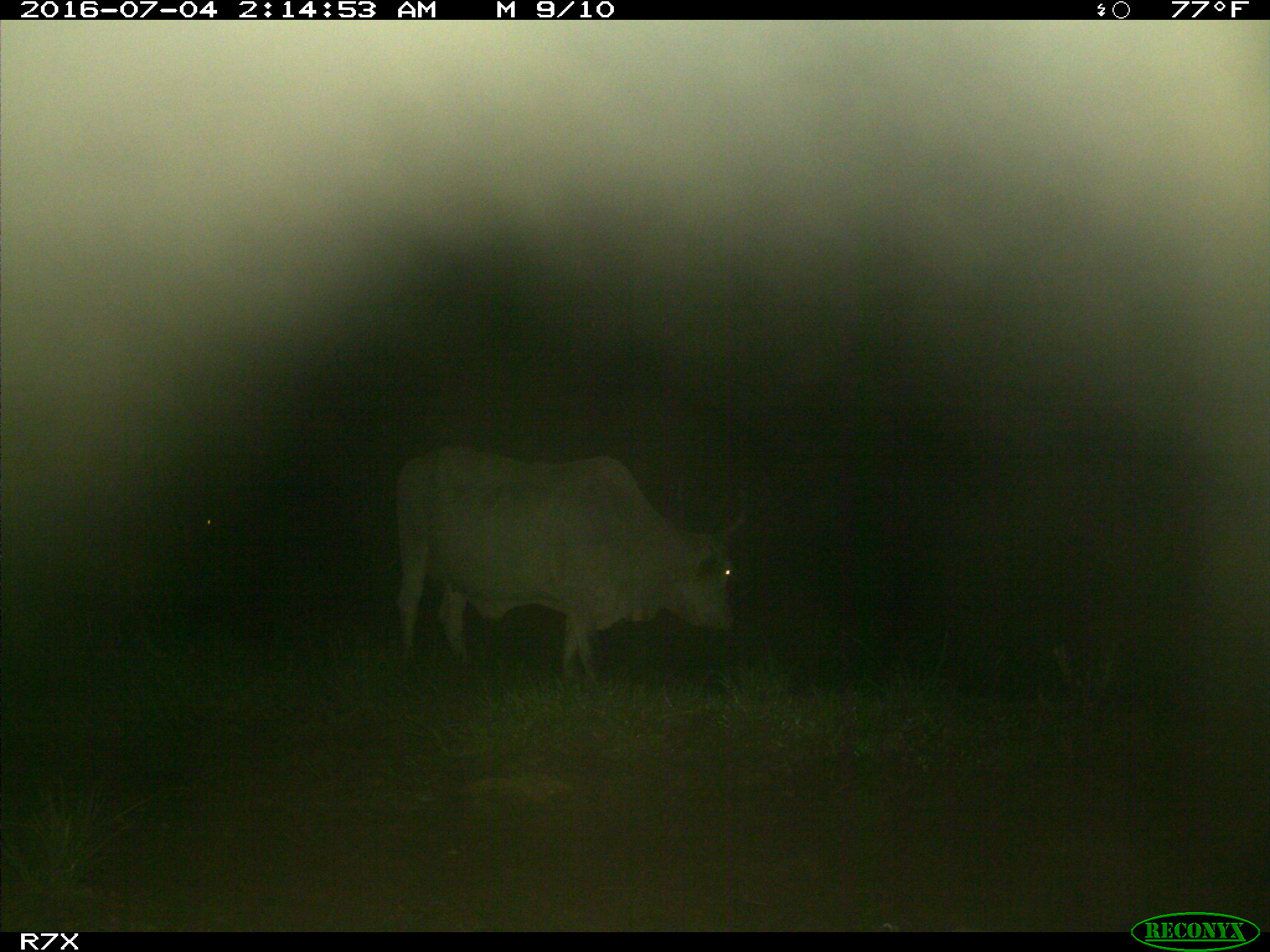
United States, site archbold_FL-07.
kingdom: Animalia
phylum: Chordata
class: Mammalia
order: Artiodactyla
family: Bovidae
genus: Bos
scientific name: Bos taurus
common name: domestic cow